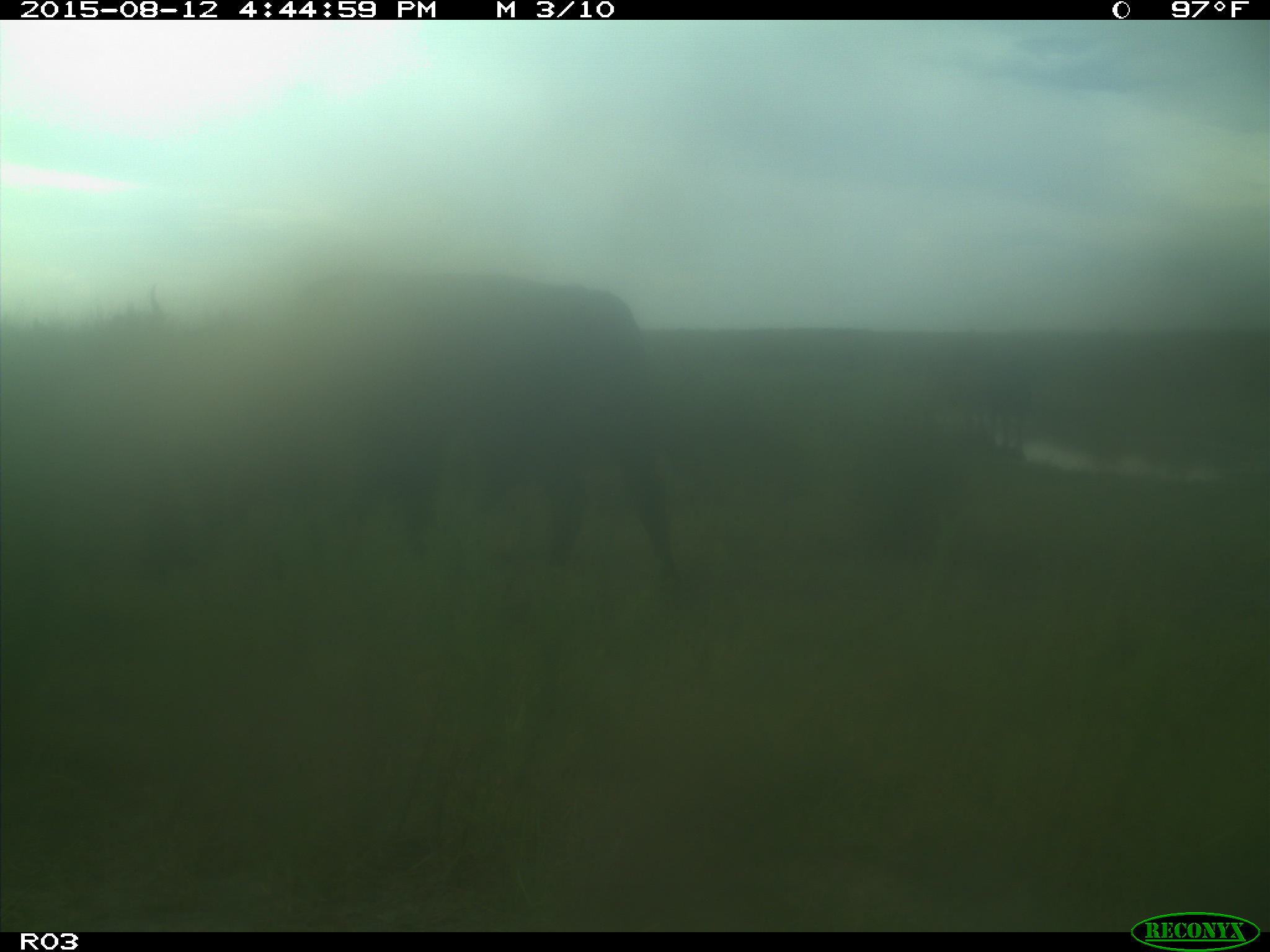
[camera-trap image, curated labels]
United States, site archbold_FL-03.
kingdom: Animalia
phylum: Chordata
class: Mammalia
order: Artiodactyla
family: Bovidae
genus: Bos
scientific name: Bos taurus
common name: domestic cow